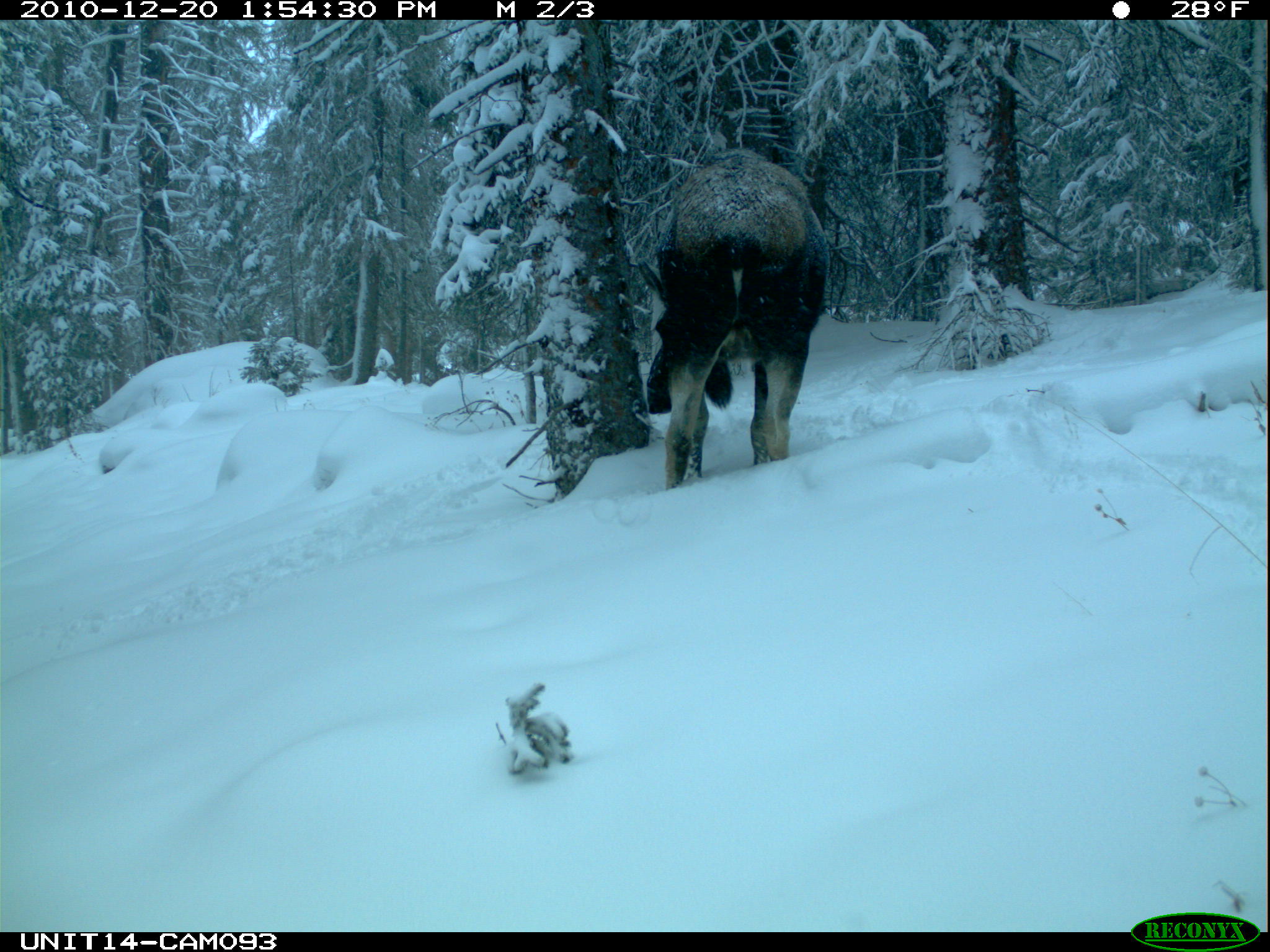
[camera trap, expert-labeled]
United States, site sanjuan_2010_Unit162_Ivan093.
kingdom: Animalia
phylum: Chordata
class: Mammalia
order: Artiodactyla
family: Cervidae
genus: Alces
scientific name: Alces alces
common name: moose